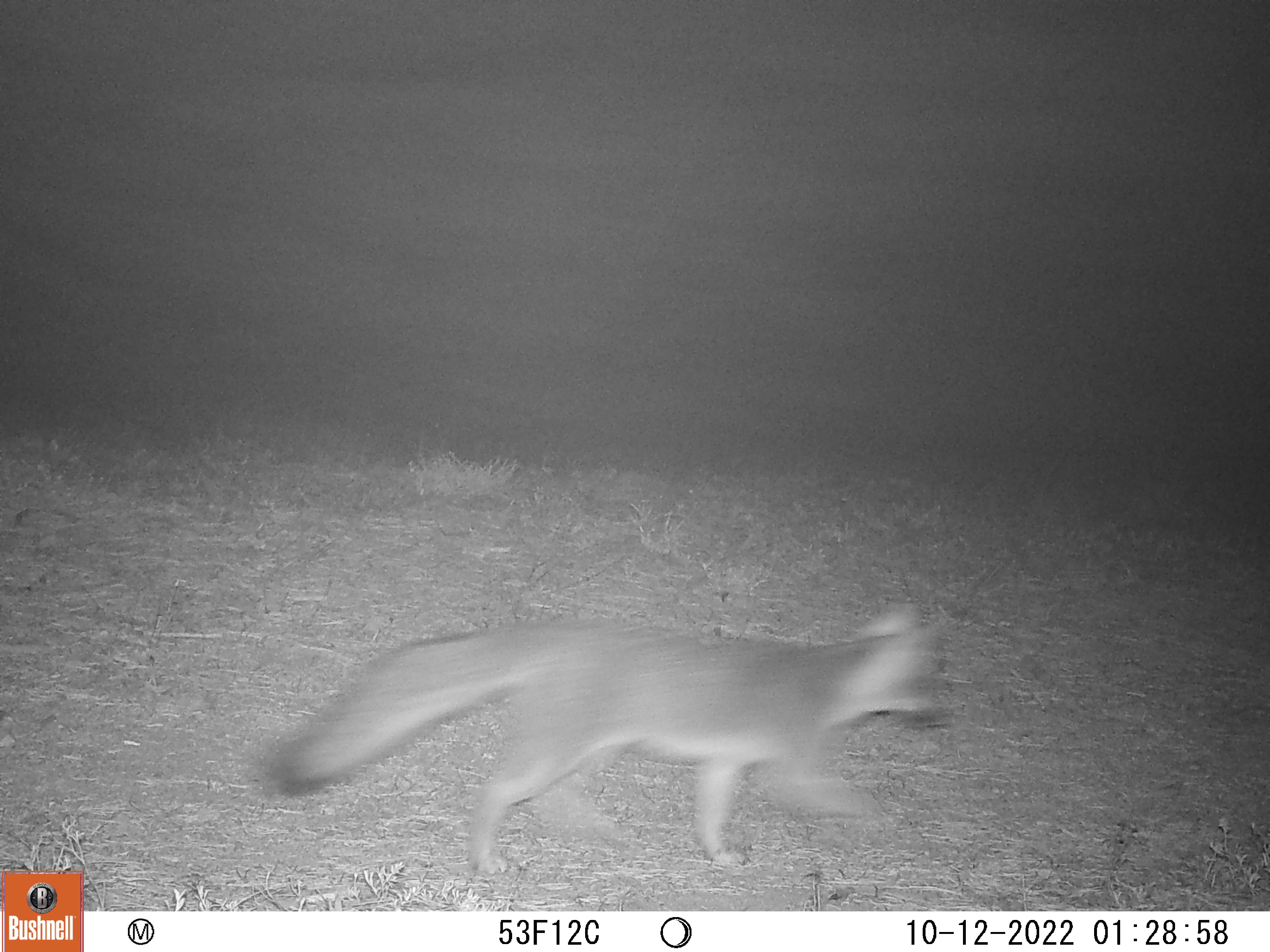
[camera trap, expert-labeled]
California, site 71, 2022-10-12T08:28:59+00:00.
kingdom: Animalia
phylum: Chordata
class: Mammalia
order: Carnivora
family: Canidae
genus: Urocyon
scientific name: Urocyon cinereoargenteus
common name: gray fox